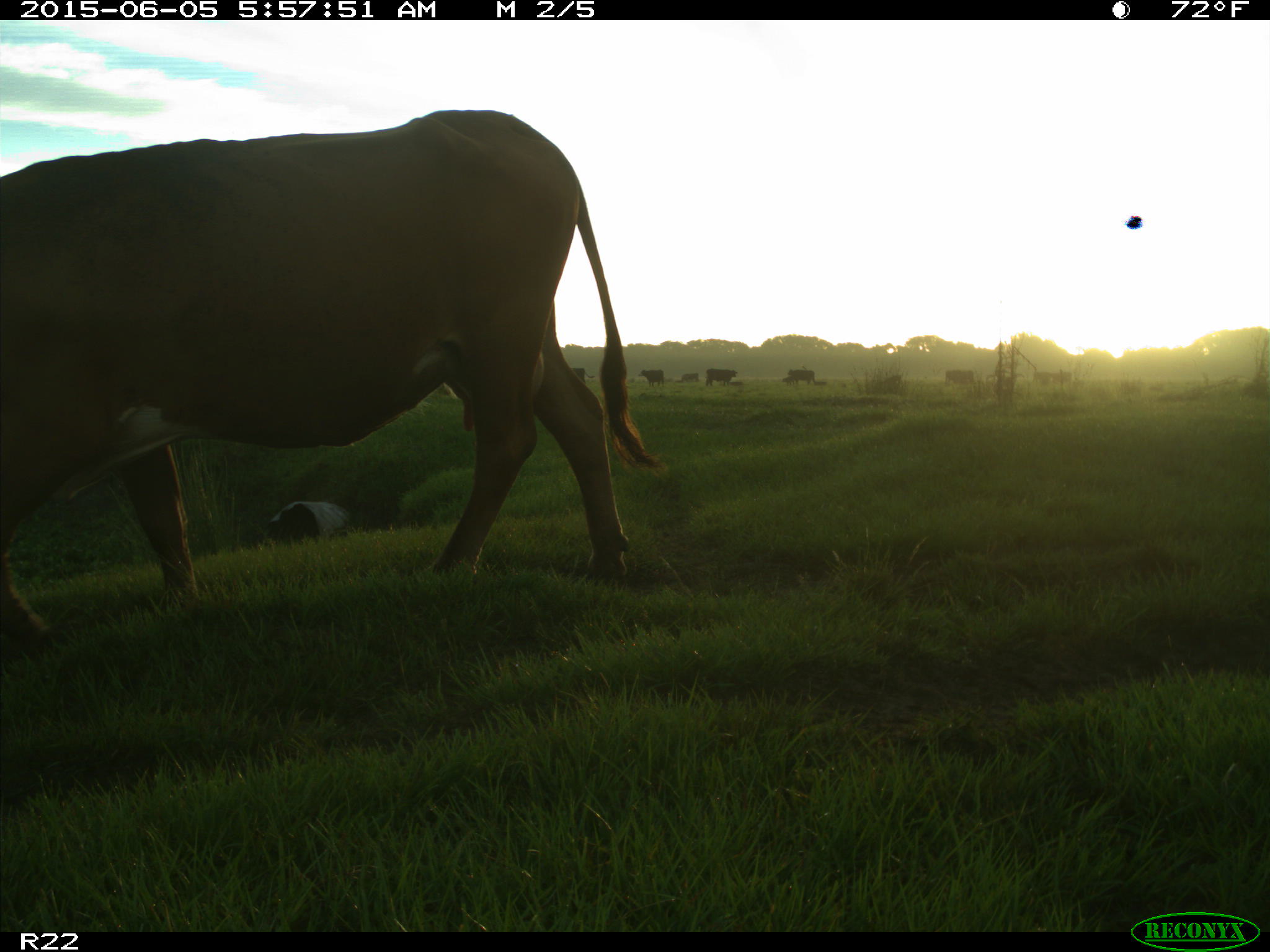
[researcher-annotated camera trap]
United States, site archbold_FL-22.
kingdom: Animalia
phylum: Chordata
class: Mammalia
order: Artiodactyla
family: Bovidae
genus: Bos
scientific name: Bos taurus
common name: domestic cow